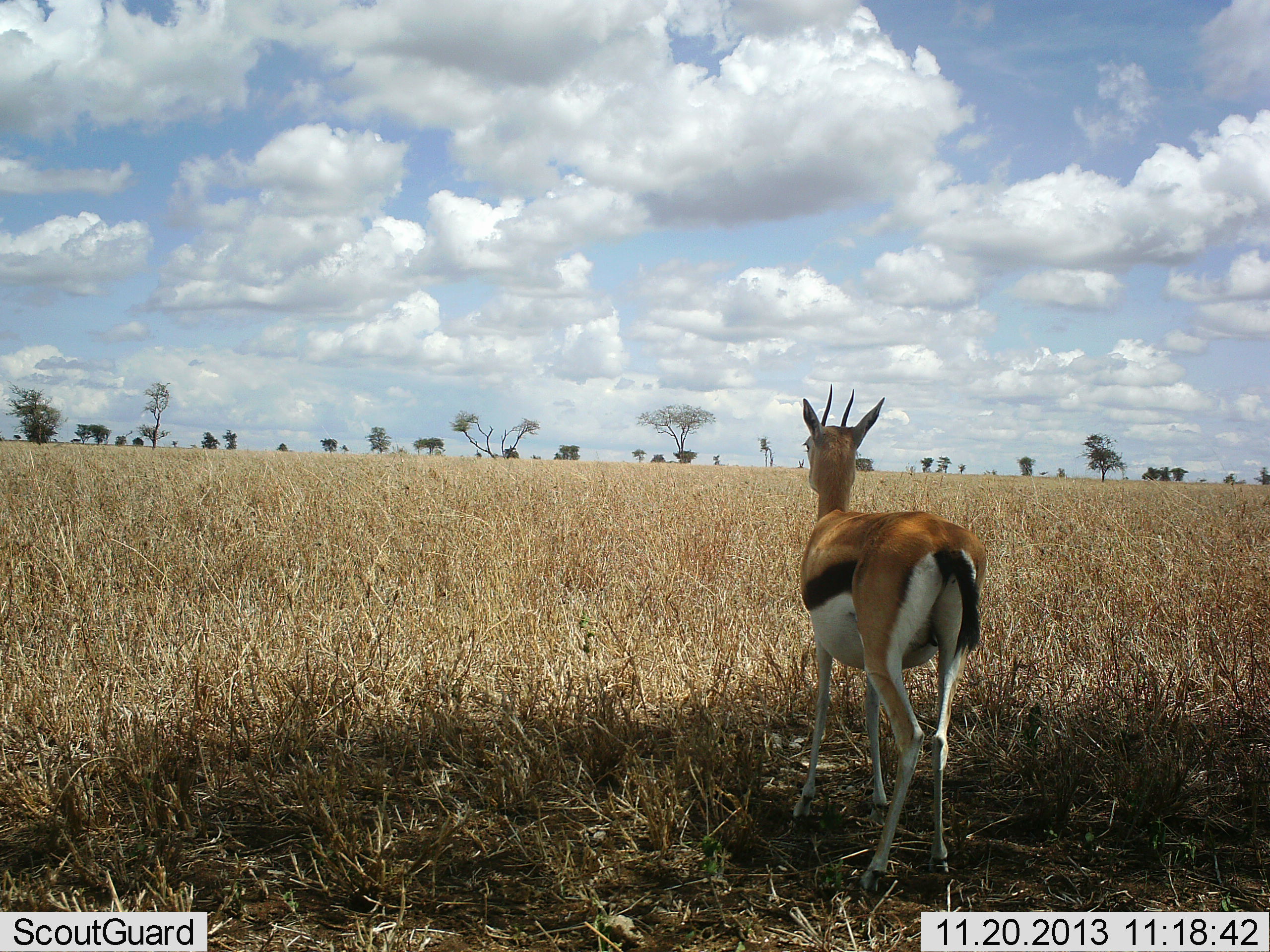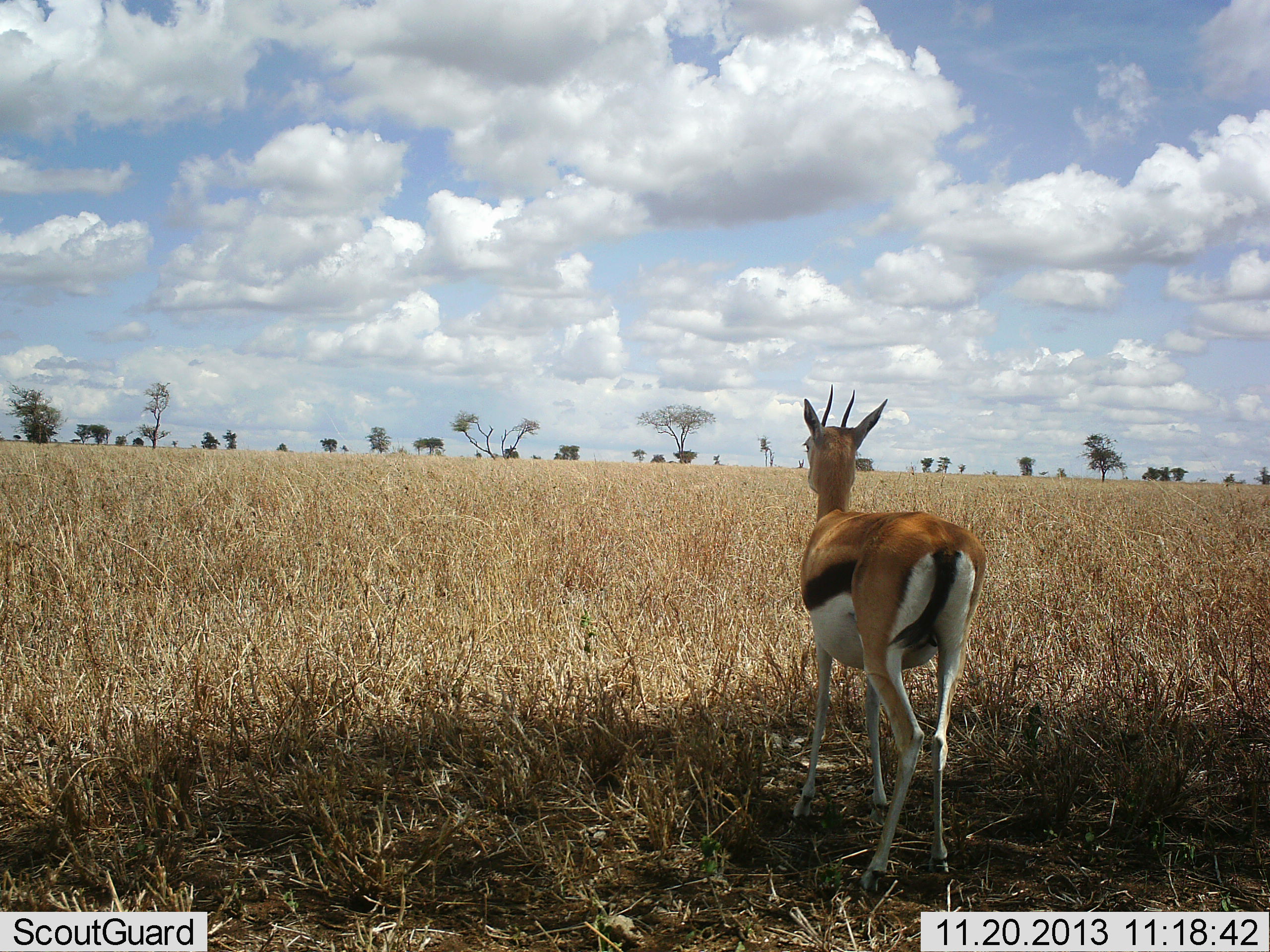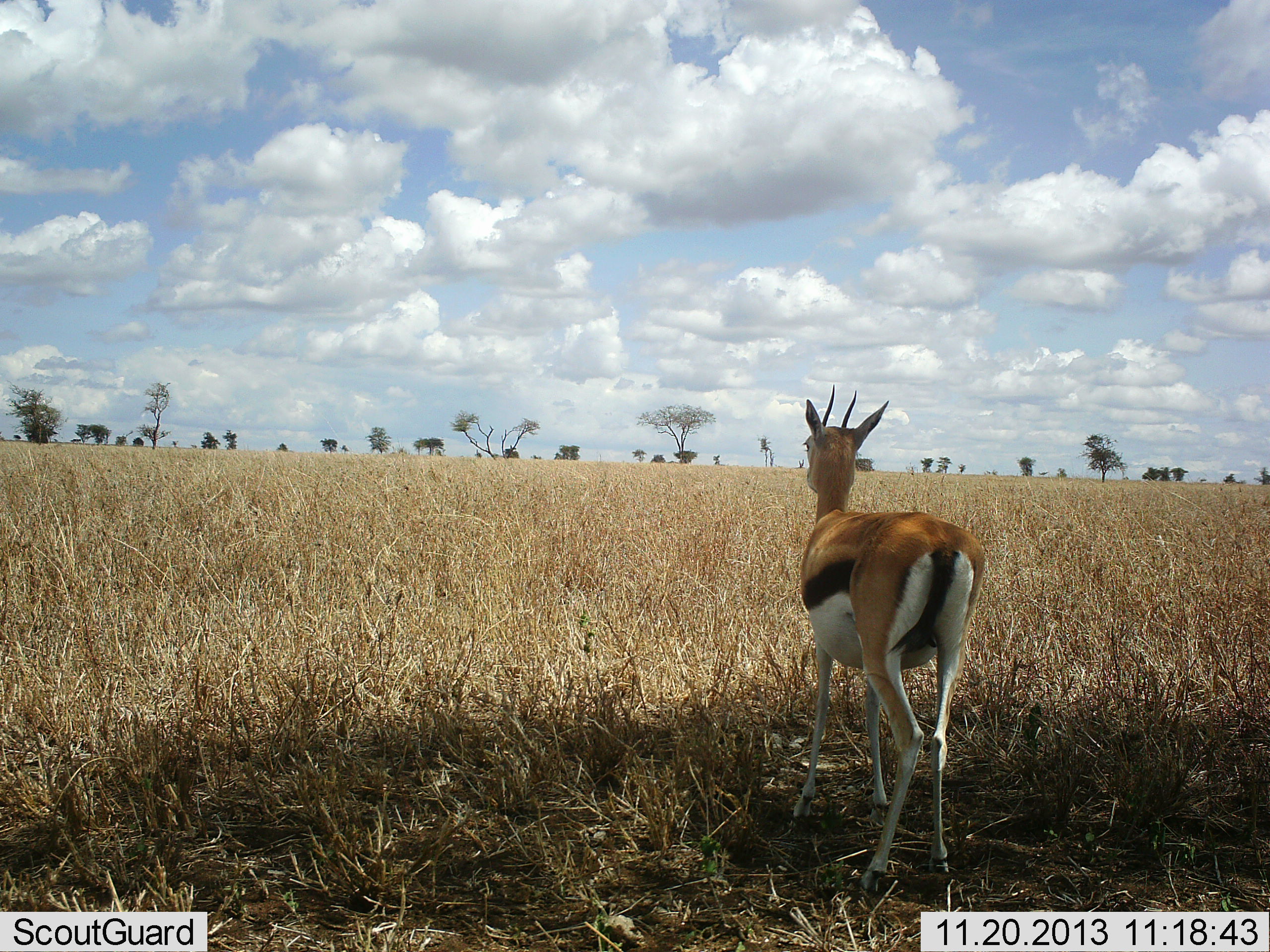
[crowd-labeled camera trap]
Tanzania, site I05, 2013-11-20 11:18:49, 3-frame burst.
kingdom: Animalia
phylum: Chordata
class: Mammalia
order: Artiodactyla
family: Bovidae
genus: Eudorcas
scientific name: Eudorcas thomsonii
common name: thomson's gazelle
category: gazellethomsons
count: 1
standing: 100%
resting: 0%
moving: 0%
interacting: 0%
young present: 0%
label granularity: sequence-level